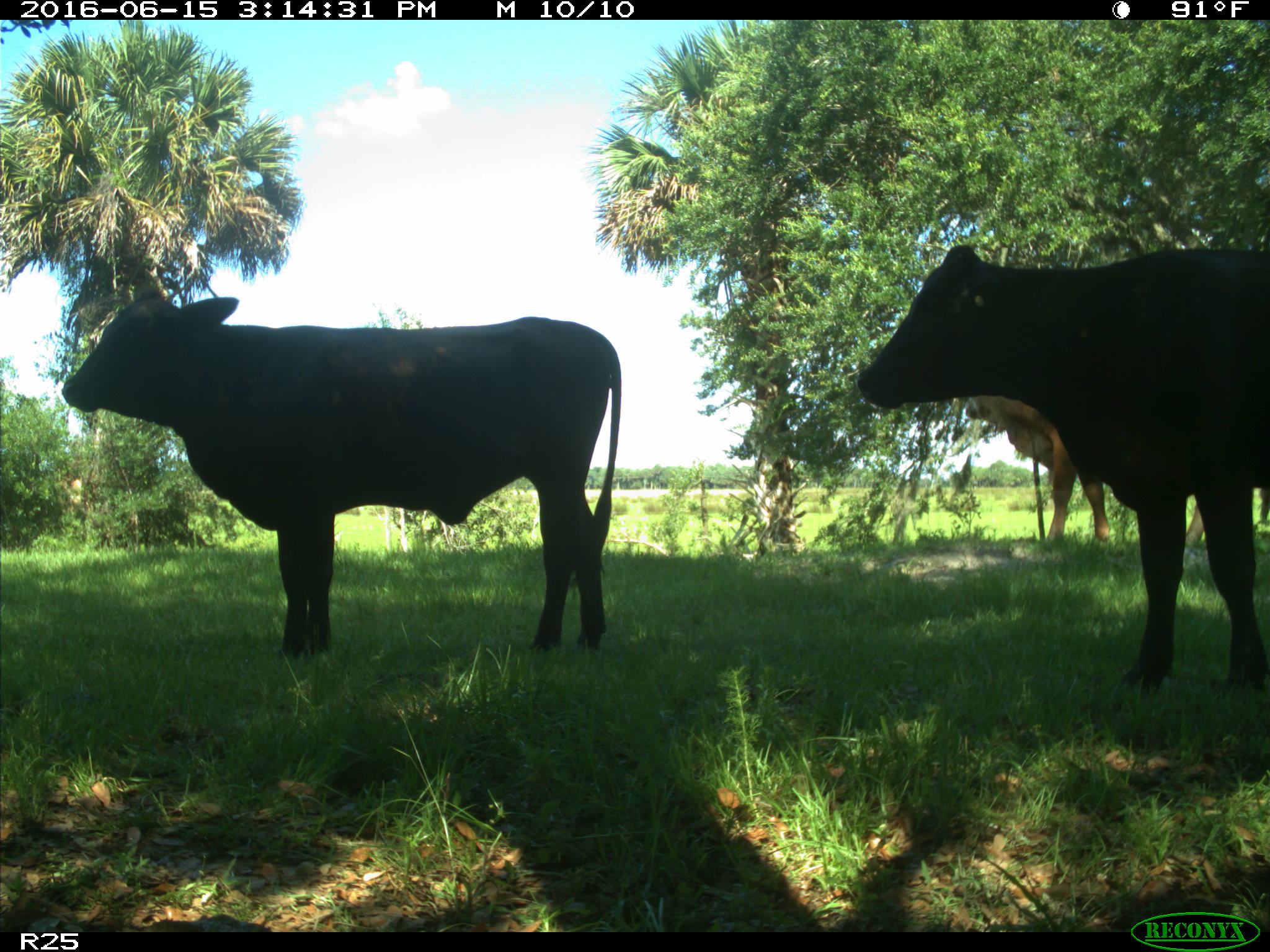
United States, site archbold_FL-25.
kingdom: Animalia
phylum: Chordata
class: Mammalia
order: Artiodactyla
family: Bovidae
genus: Bos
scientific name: Bos taurus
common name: domestic cow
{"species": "Bos taurus (domestic cow)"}